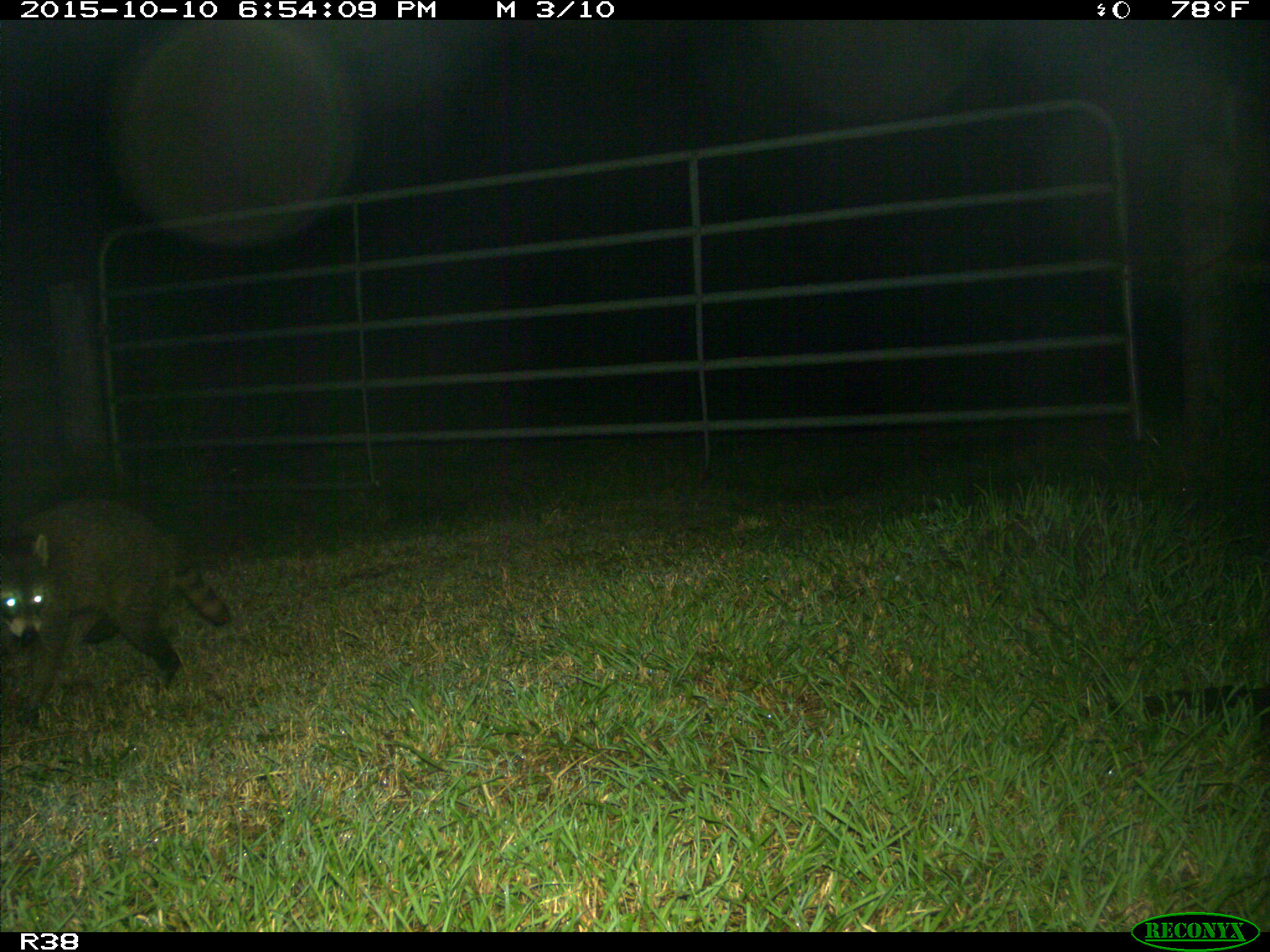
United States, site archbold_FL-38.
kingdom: Animalia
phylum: Chordata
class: Mammalia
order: Carnivora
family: Procyonidae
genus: Procyon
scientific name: Procyon lotor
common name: common raccoon